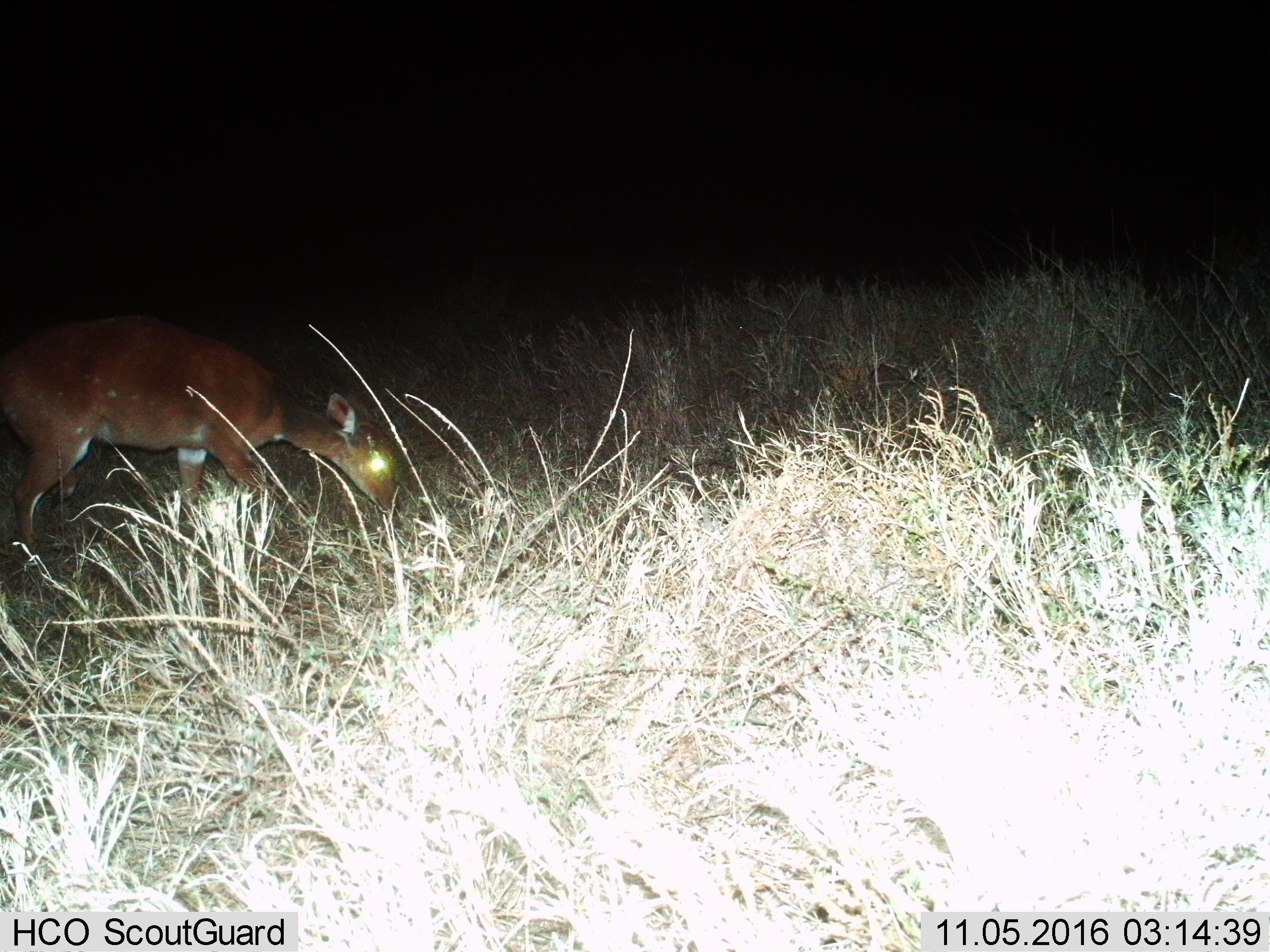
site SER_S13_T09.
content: unidentified animal